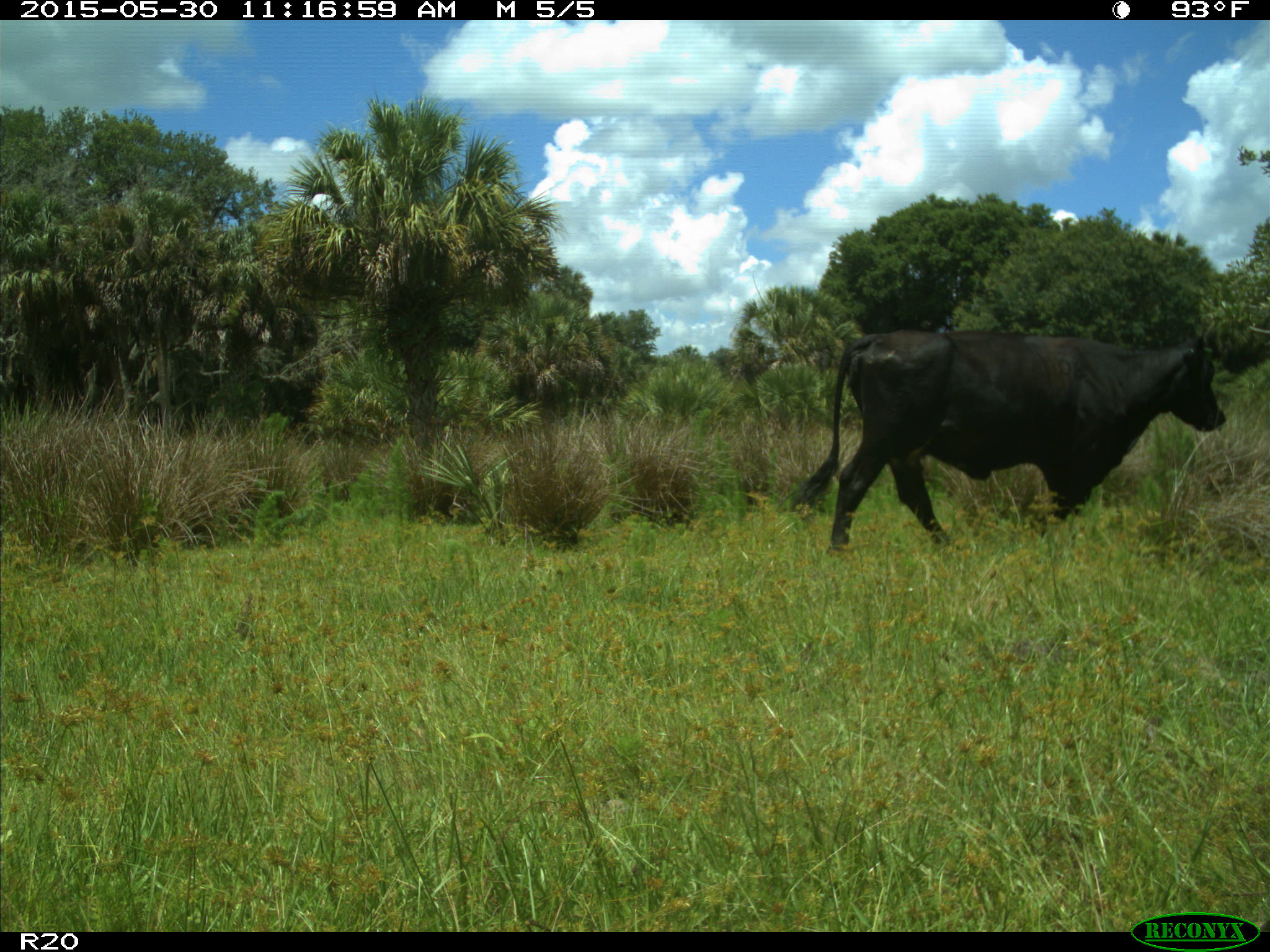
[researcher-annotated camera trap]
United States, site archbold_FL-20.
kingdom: Animalia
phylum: Chordata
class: Mammalia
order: Artiodactyla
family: Bovidae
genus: Bos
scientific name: Bos taurus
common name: domestic cow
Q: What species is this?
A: Bos taurus (domestic cow).